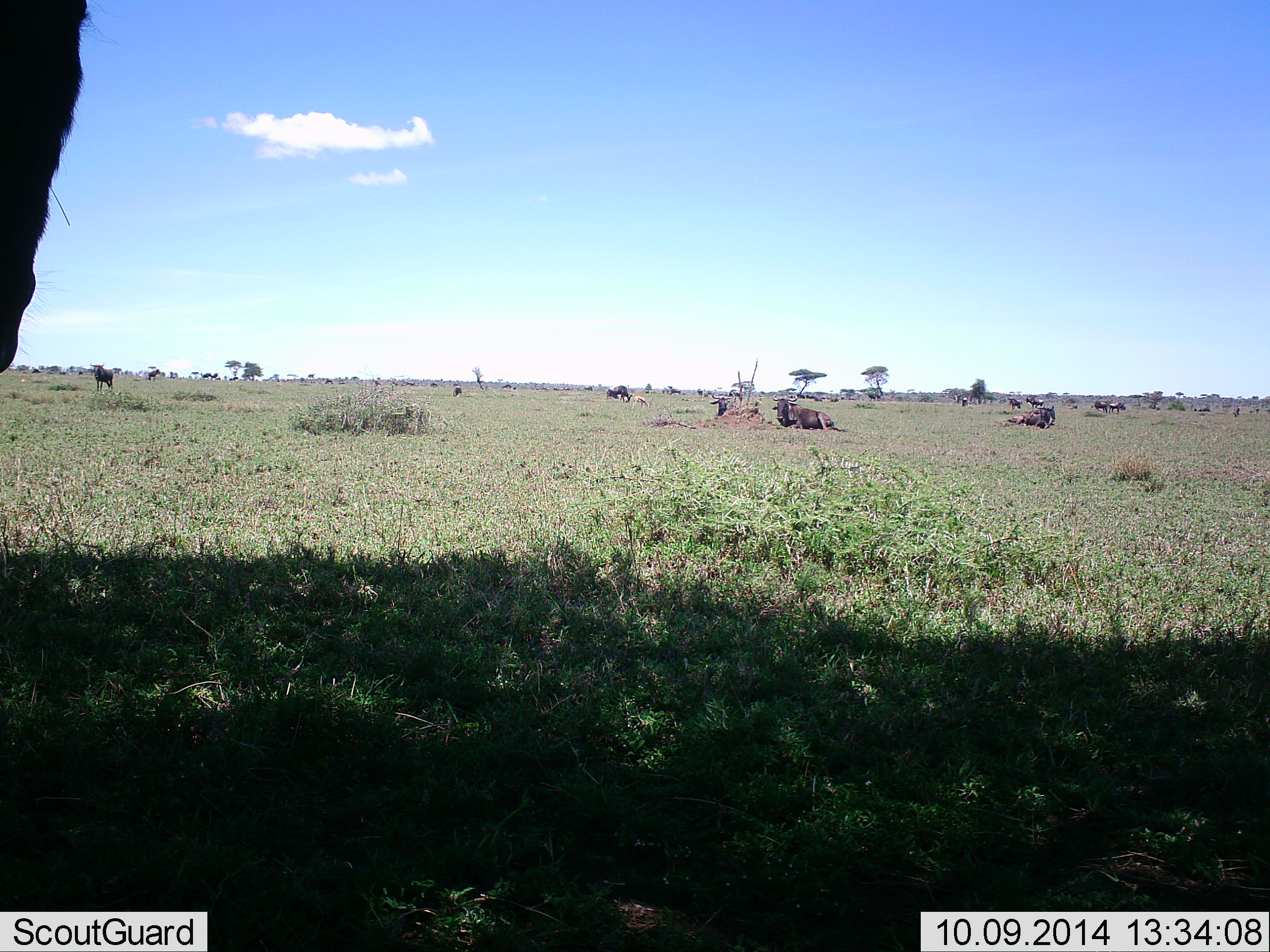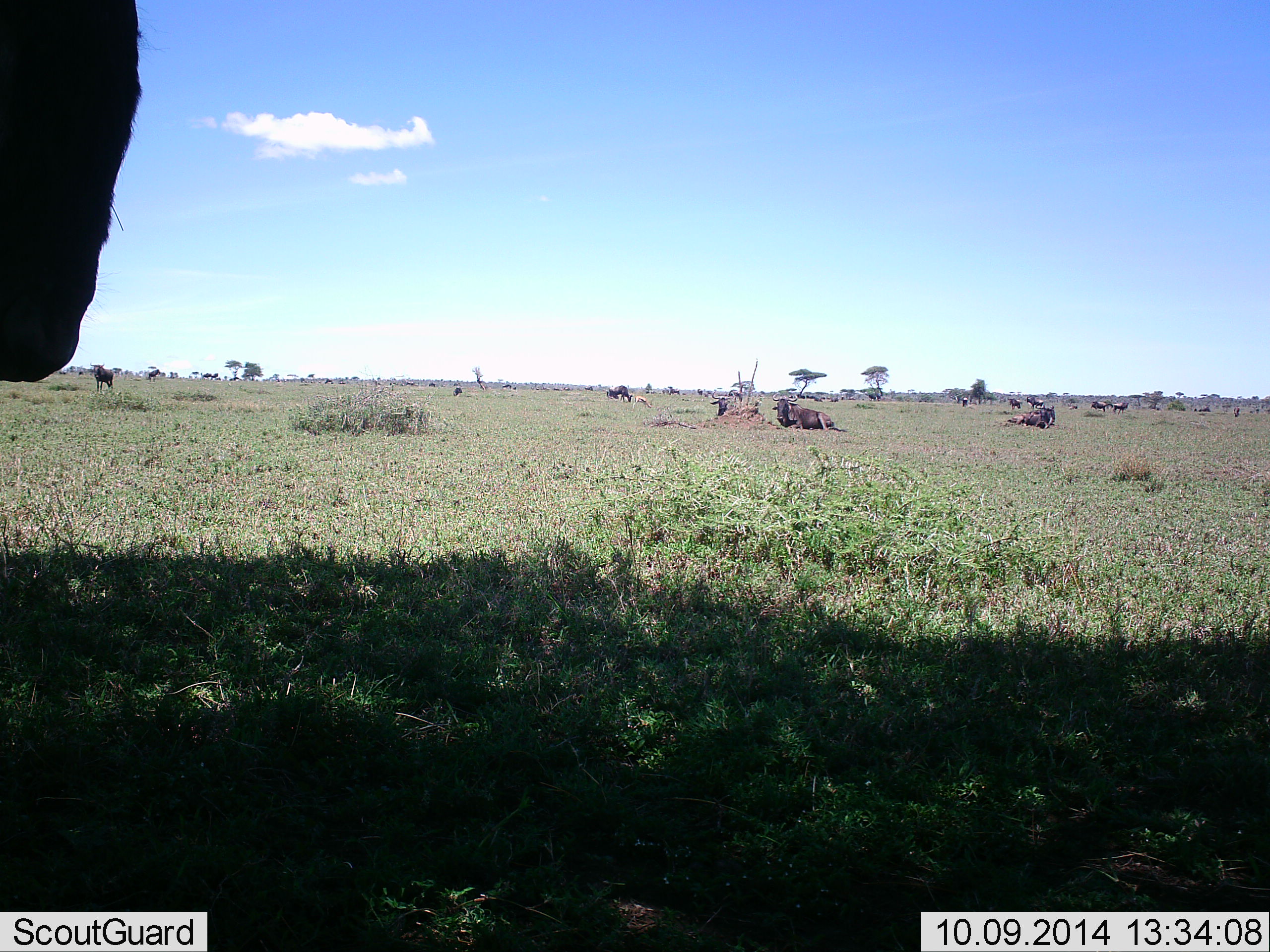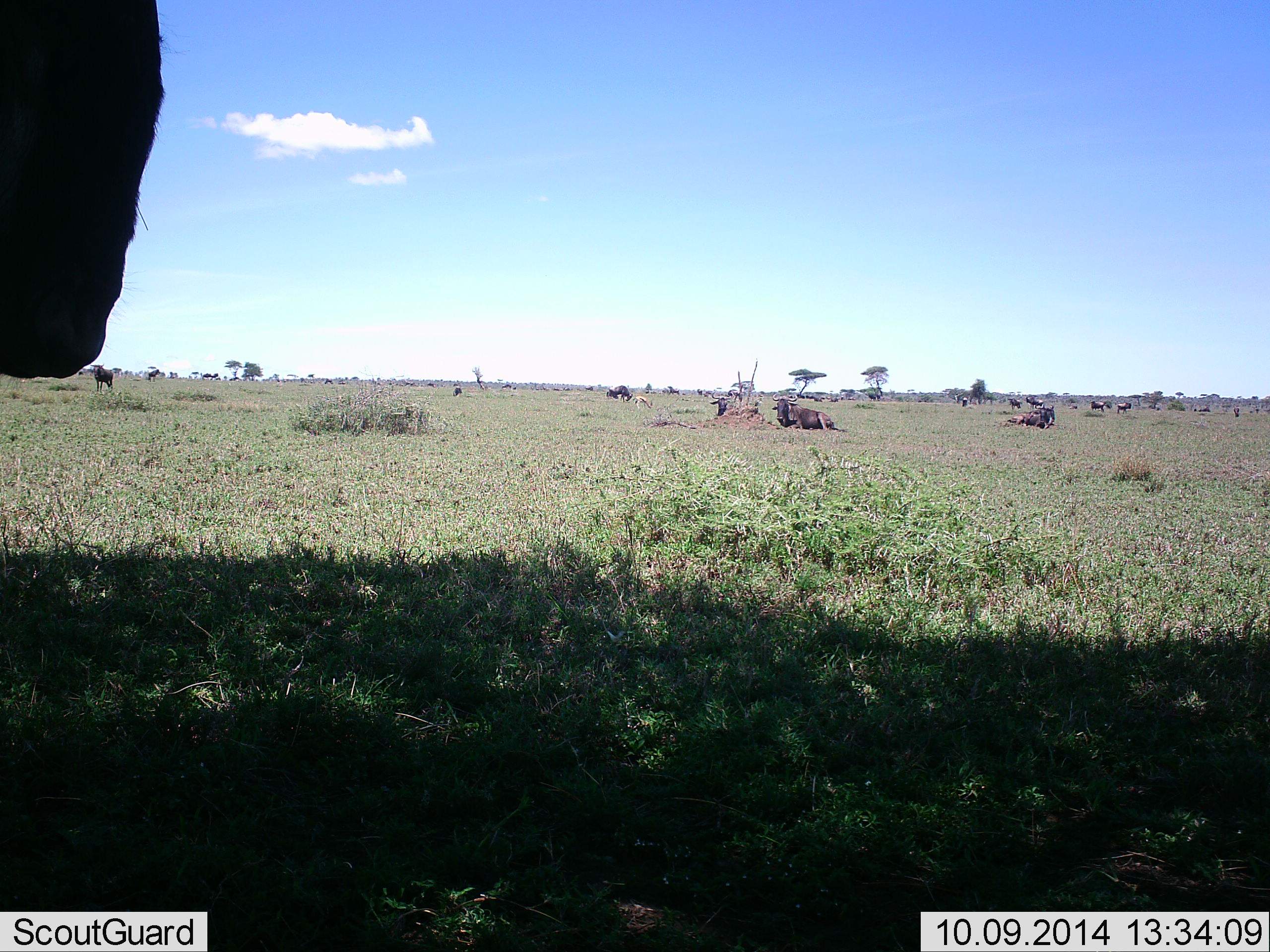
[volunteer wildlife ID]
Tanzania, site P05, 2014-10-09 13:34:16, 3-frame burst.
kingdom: Animalia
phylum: Chordata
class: Mammalia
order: Artiodactyla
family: Bovidae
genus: Connochaetes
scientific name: Connochaetes taurinus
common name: blue wildebeest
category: wildebeest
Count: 11-50.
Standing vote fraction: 80%.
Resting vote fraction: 90%.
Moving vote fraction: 30%.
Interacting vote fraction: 0%.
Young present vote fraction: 0%.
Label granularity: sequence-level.